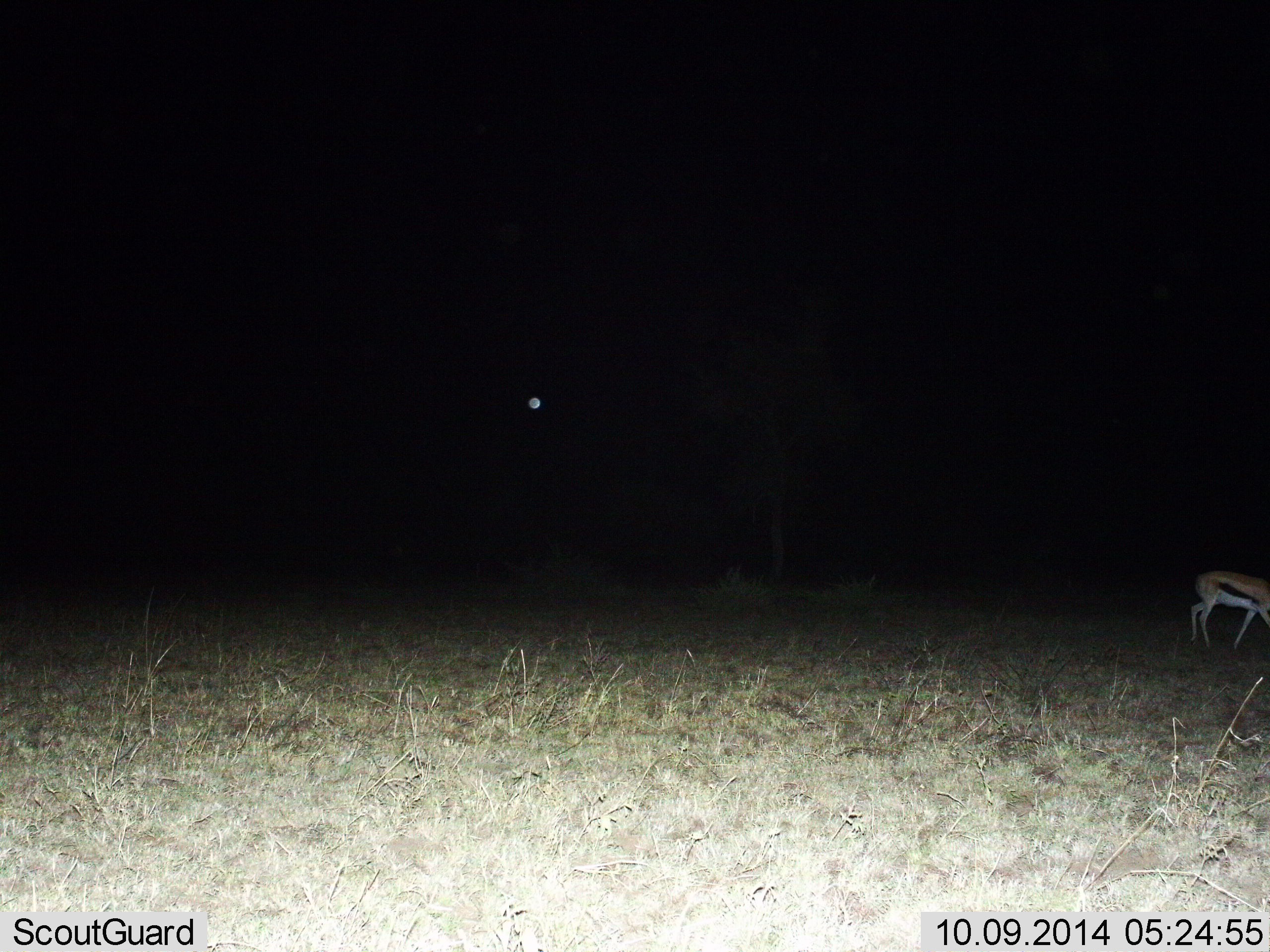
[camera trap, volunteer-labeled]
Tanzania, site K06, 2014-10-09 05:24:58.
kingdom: Animalia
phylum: Chordata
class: Mammalia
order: Artiodactyla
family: Bovidae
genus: Eudorcas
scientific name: Eudorcas thomsonii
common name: thomson's gazelle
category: gazellethomsons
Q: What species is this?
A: Gazellethomsons (thomson's gazelle) (Eudorcas thomsonii).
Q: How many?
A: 1.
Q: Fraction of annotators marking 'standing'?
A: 80%.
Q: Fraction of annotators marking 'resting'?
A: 0%.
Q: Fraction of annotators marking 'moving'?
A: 20%.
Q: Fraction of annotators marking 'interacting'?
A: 10%.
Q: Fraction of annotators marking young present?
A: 0%.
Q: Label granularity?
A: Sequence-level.